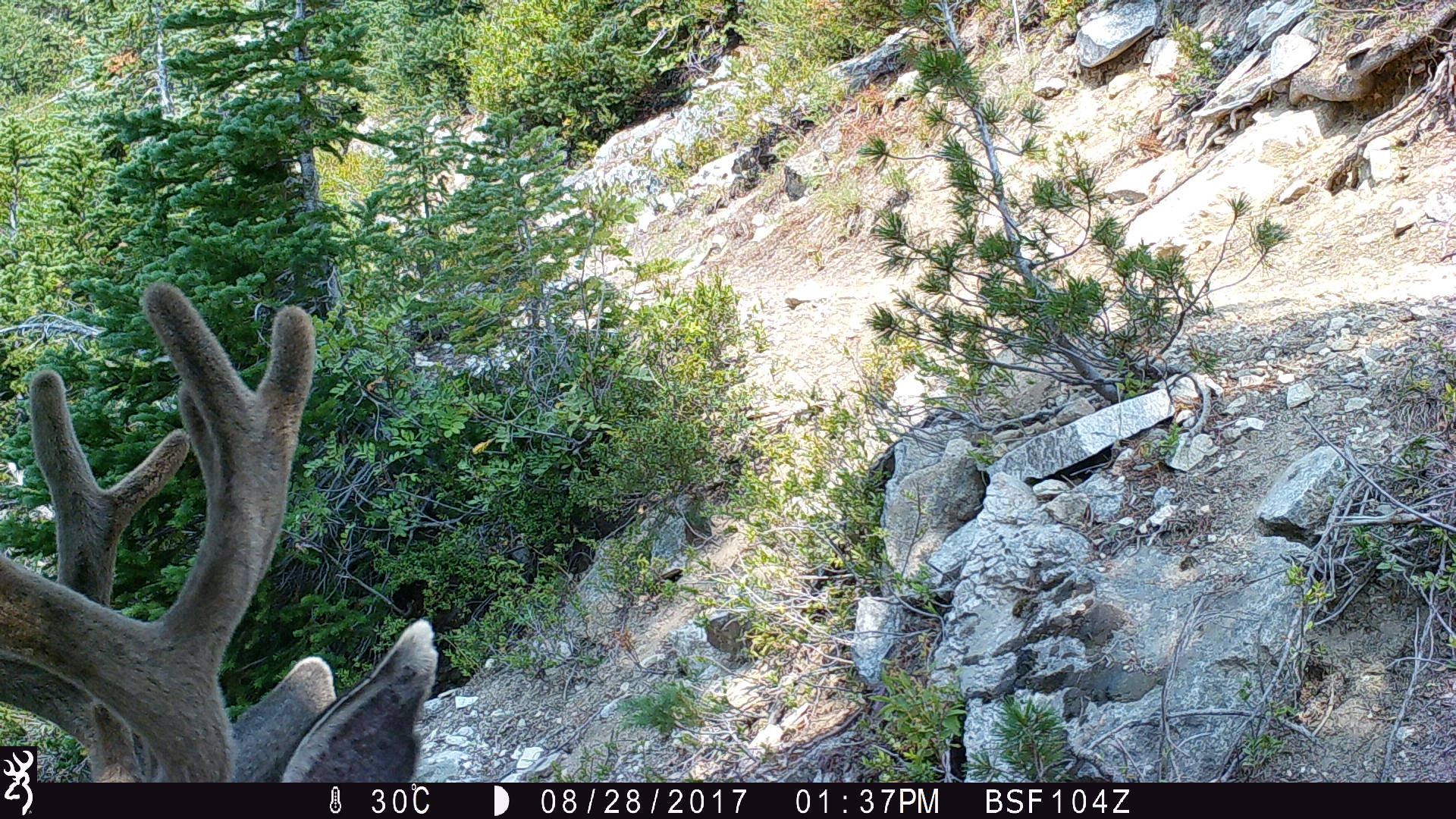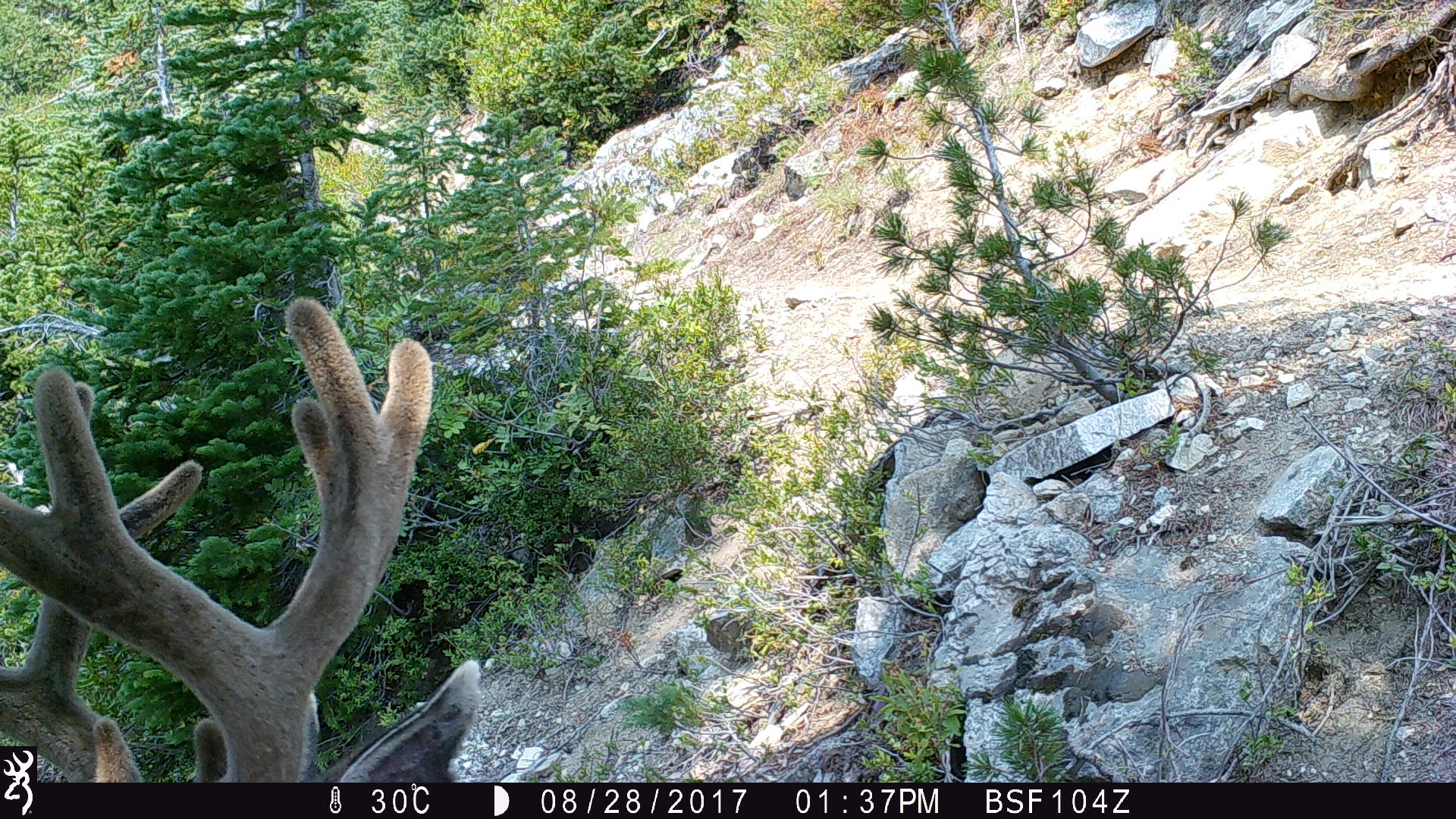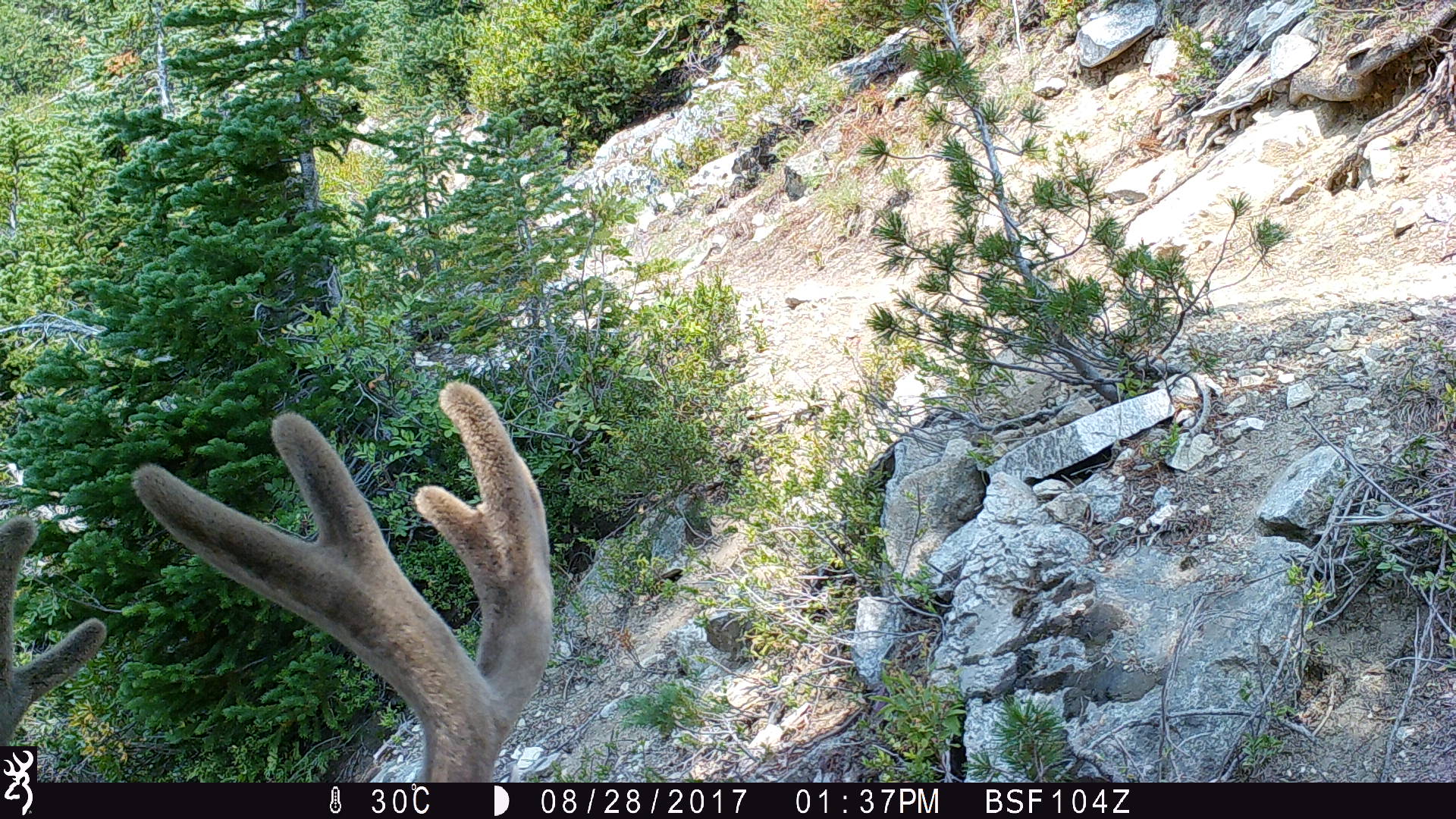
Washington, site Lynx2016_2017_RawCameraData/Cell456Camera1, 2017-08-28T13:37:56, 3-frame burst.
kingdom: Animalia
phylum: Chordata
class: Mammalia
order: Artiodactyla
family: Cervidae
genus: Odocoileus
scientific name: Odocoileus hemionus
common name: mule deer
Odocoileus hemionus (mule deer). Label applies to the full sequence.